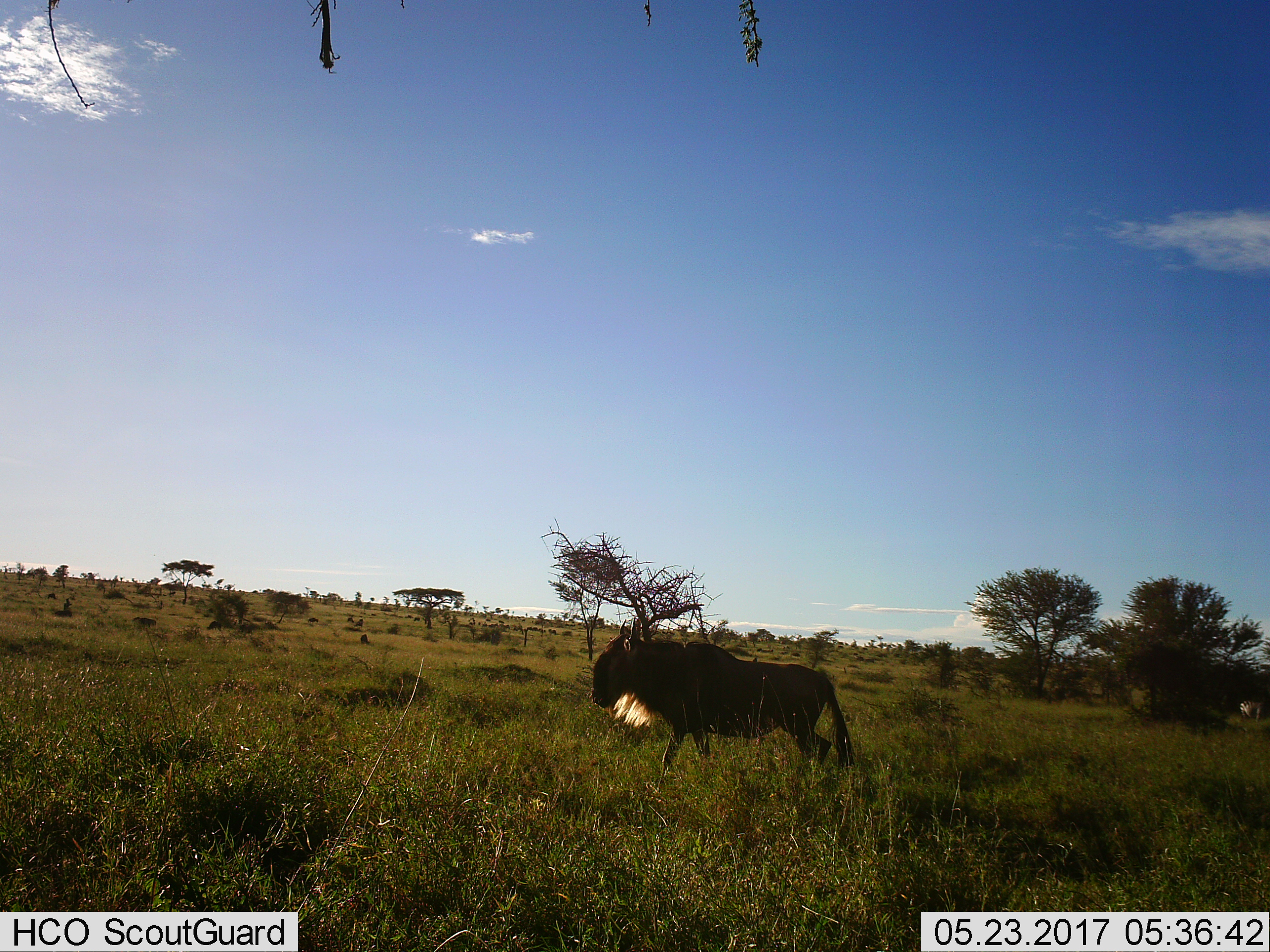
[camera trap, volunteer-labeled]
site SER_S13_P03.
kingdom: Animalia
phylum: Chordata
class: Mammalia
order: Artiodactyla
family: Bovidae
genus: Connochaetes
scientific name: Connochaetes taurinus taurinus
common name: blue wildebeest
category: wildebeestblue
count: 1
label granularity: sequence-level